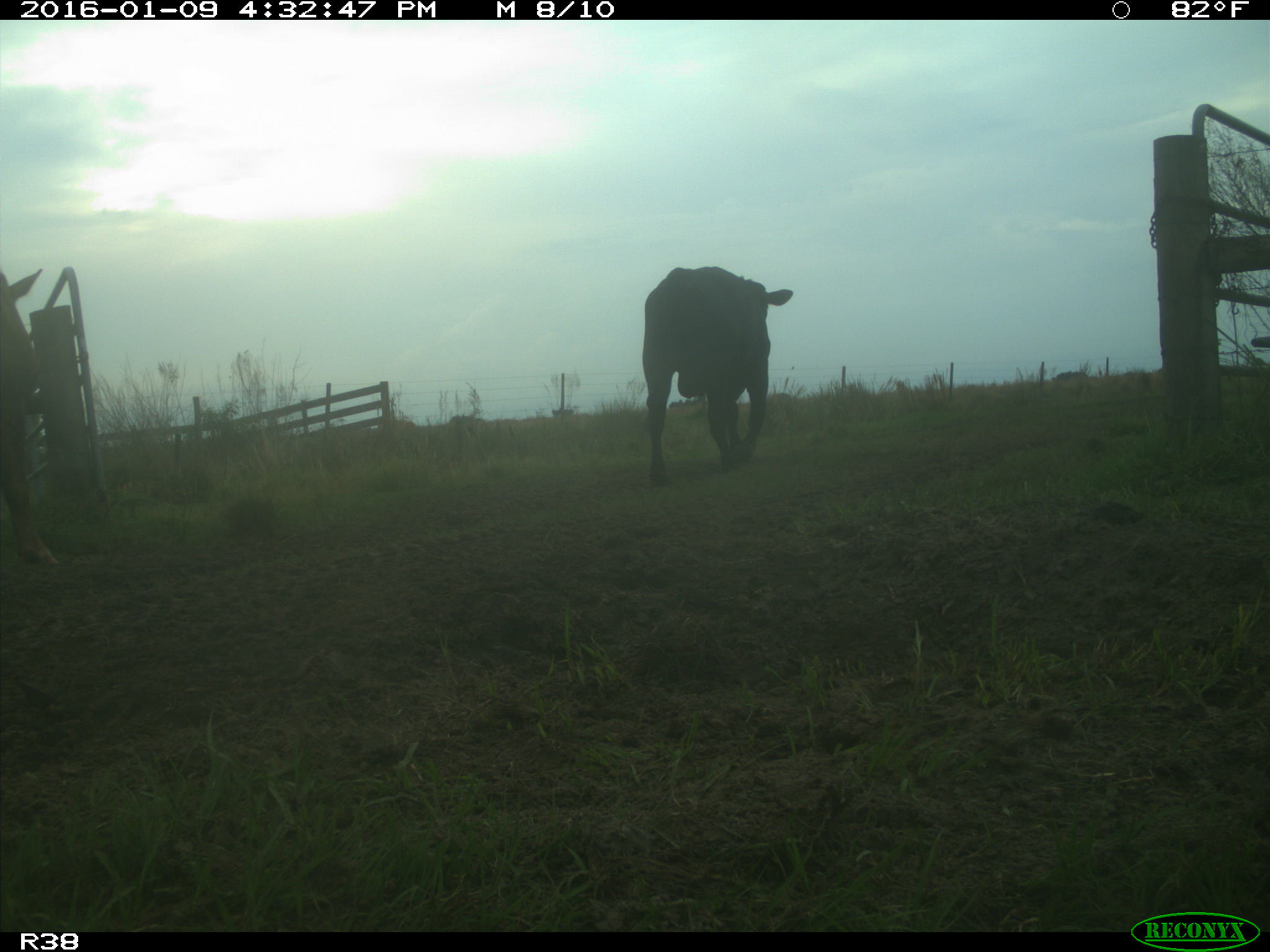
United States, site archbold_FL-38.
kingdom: Animalia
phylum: Chordata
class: Mammalia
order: Artiodactyla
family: Bovidae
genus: Bos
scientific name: Bos taurus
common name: domestic cow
Bos taurus (domestic cow).